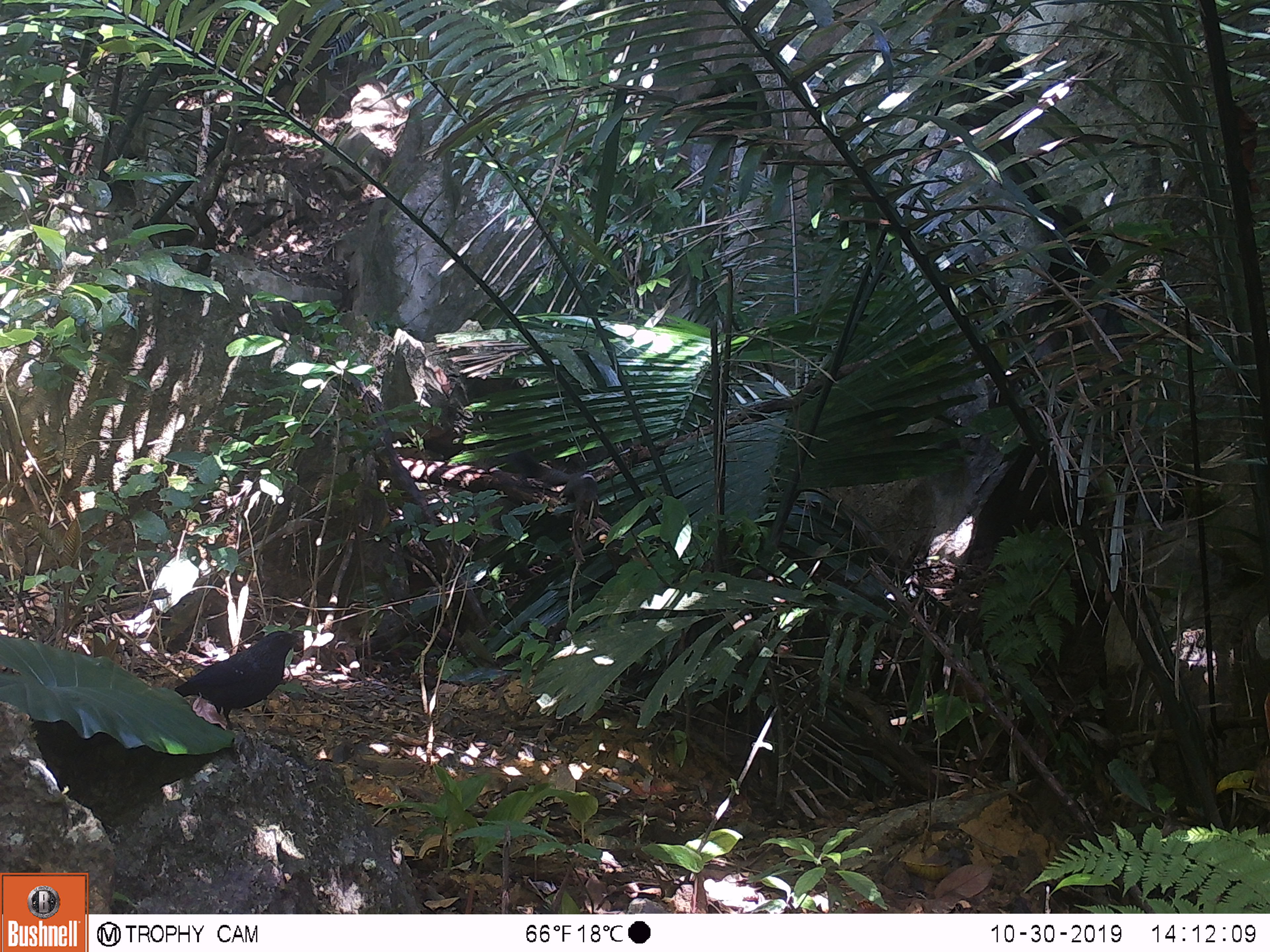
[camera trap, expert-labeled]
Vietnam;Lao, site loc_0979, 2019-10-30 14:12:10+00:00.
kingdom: Animalia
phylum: Chordata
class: Aves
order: Passeriformes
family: Muscicapidae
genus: Myophonus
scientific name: Myophonus caeruleus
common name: blue whistling thrush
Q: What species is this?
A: Blue whistling thrush (Myophonus caeruleus).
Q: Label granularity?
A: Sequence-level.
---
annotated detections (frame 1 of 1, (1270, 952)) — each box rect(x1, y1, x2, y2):
blue whistling thrush: rect(174, 630, 305, 729)